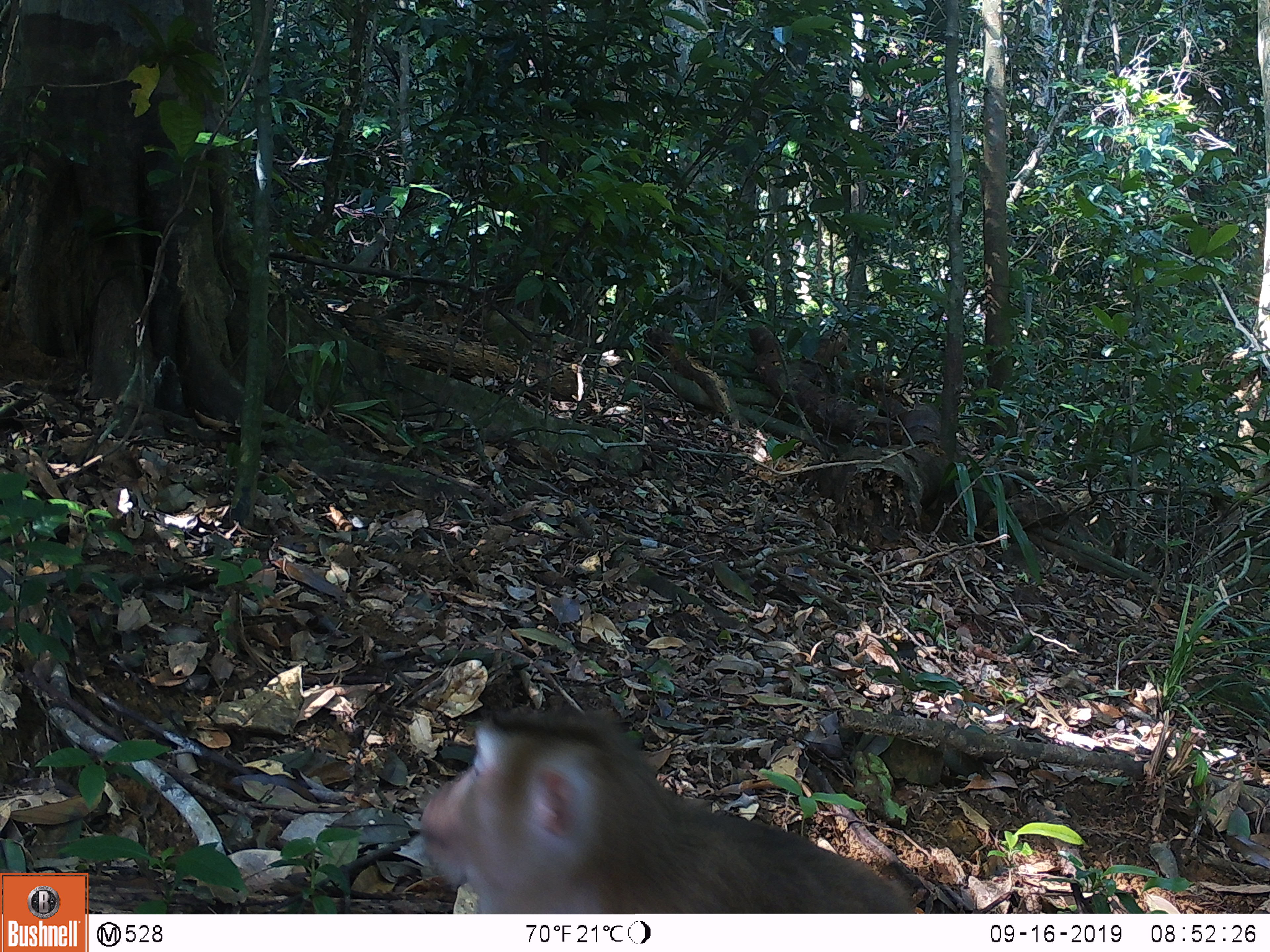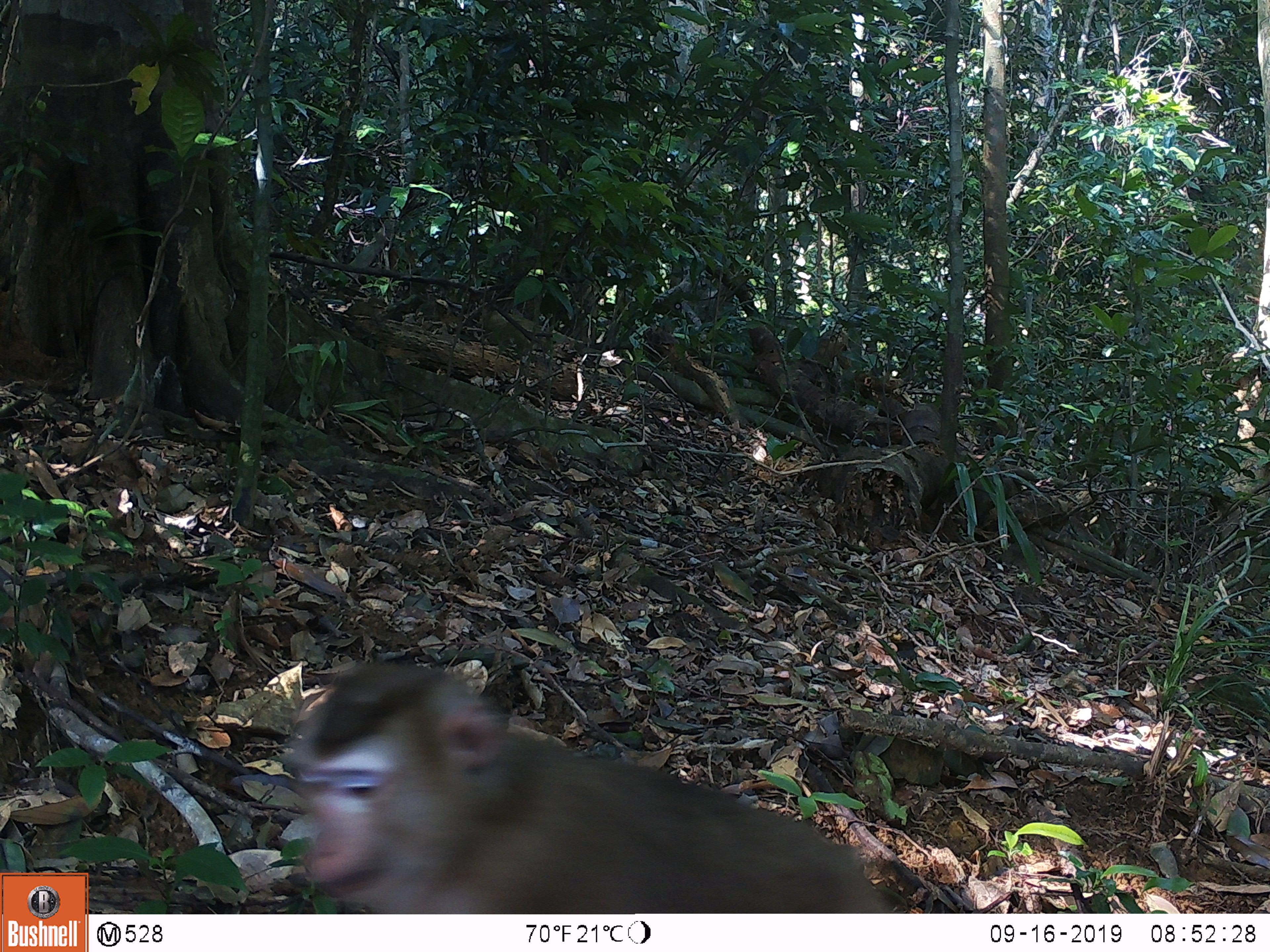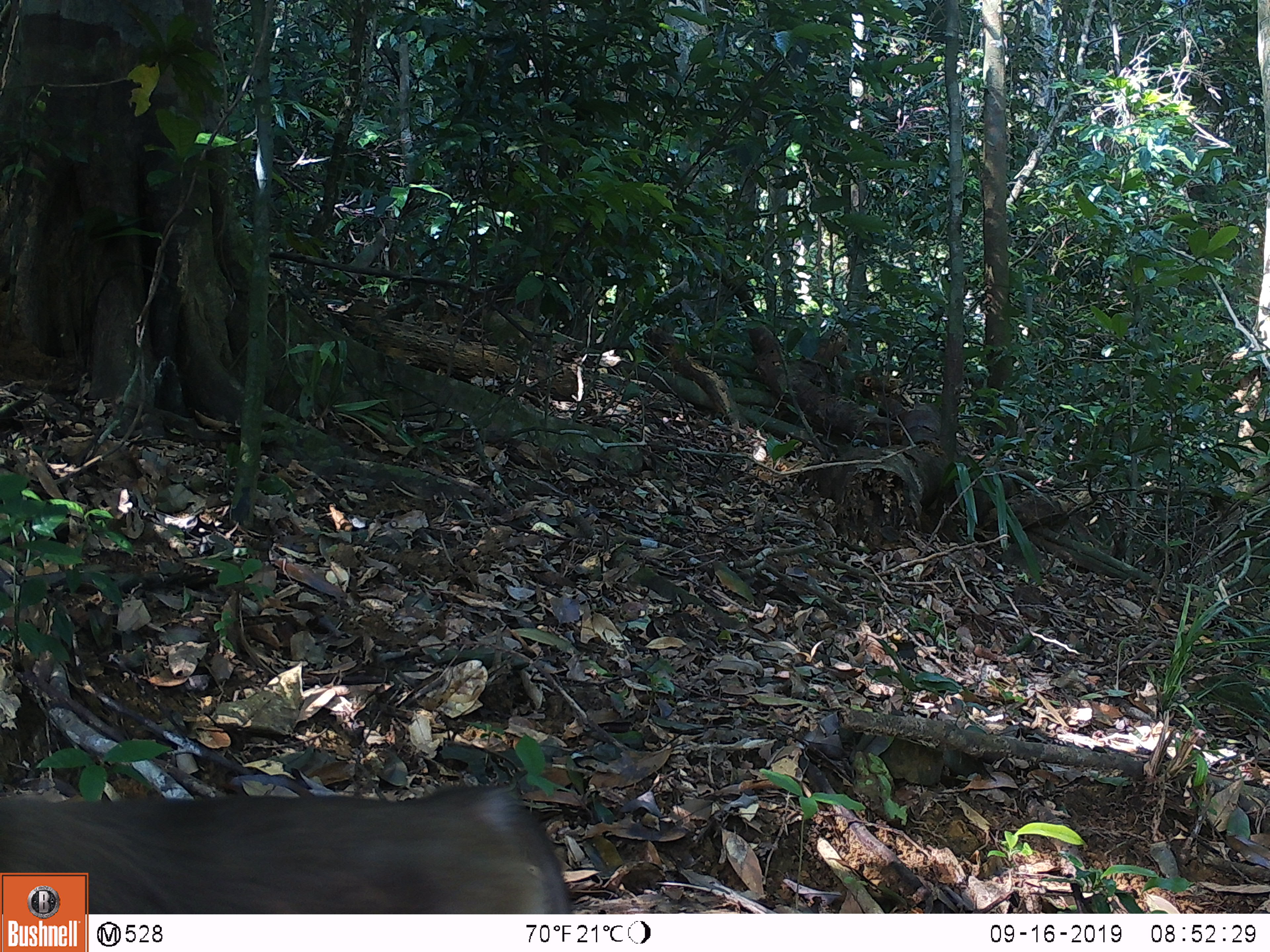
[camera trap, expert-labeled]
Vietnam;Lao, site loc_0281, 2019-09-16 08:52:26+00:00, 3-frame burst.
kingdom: Animalia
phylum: Chordata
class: Mammalia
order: Primates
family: Cercopithecidae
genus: Macaca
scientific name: Macaca nemestrina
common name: pig-tailed macaque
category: pig tailed macaque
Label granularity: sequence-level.